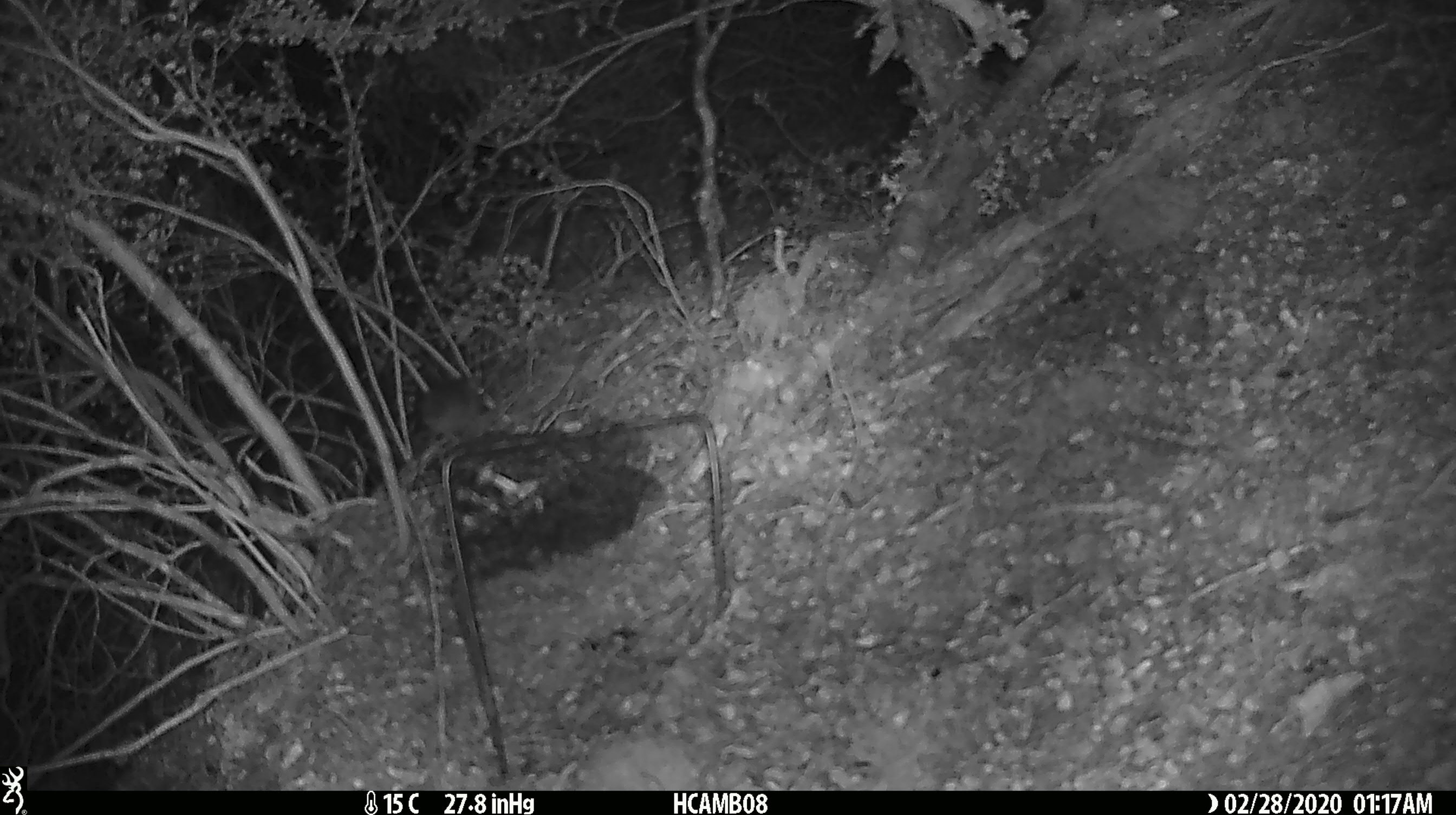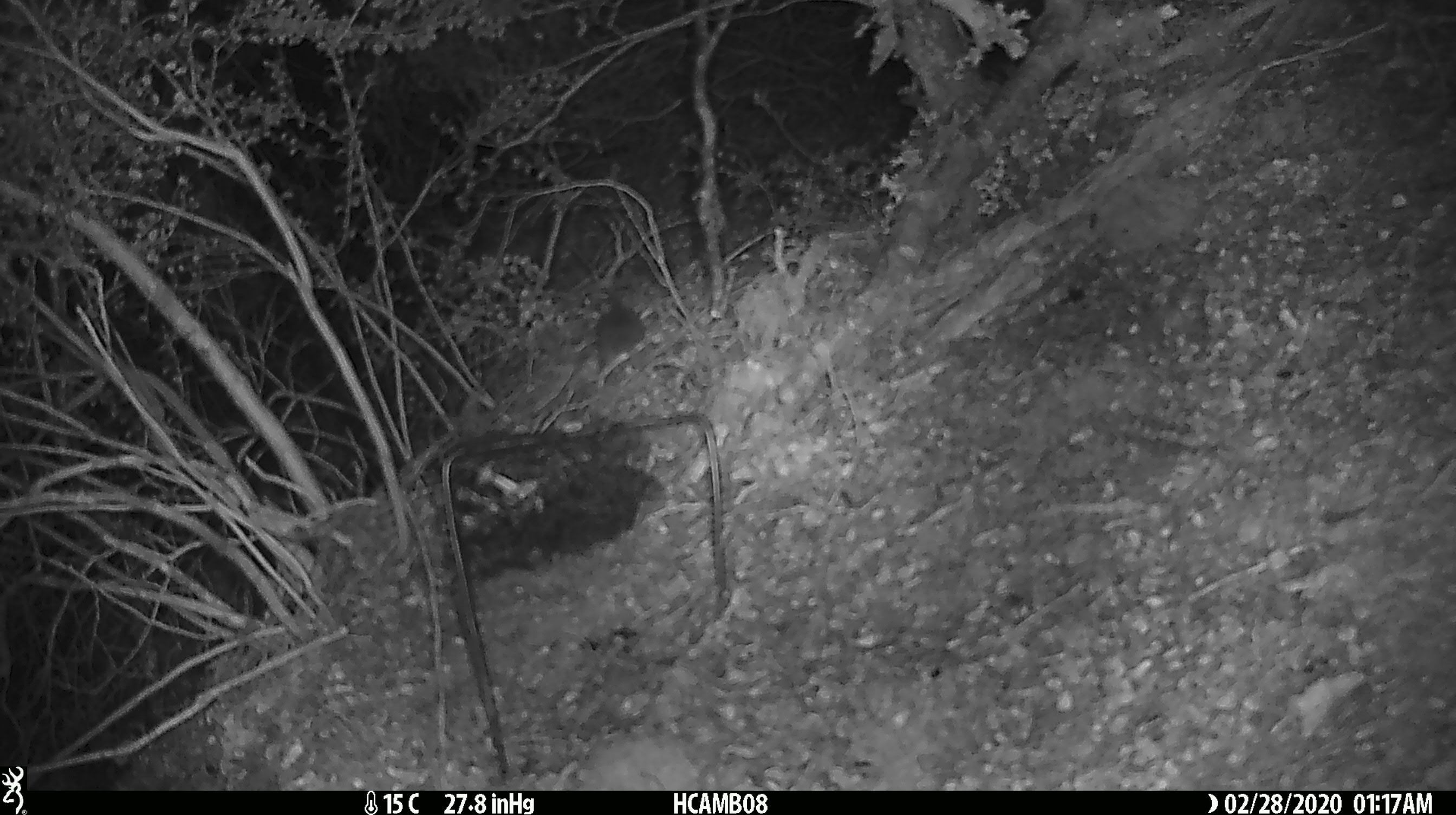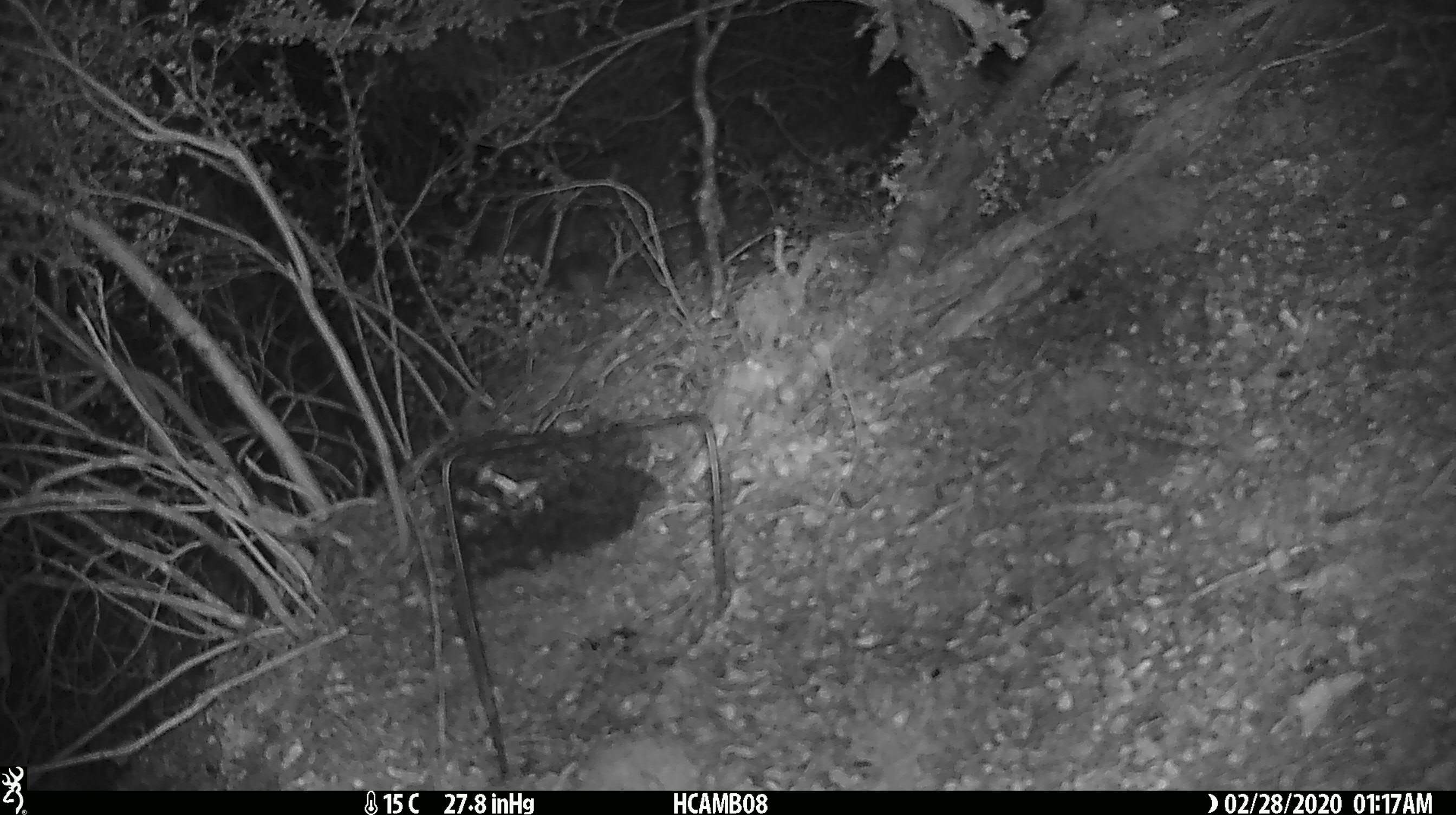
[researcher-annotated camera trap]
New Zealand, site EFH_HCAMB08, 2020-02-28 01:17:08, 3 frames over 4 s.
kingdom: Animalia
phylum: Chordata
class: Mammalia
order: Rodentia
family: Muridae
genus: Mus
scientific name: Mus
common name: mouse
Mouse (Mus).